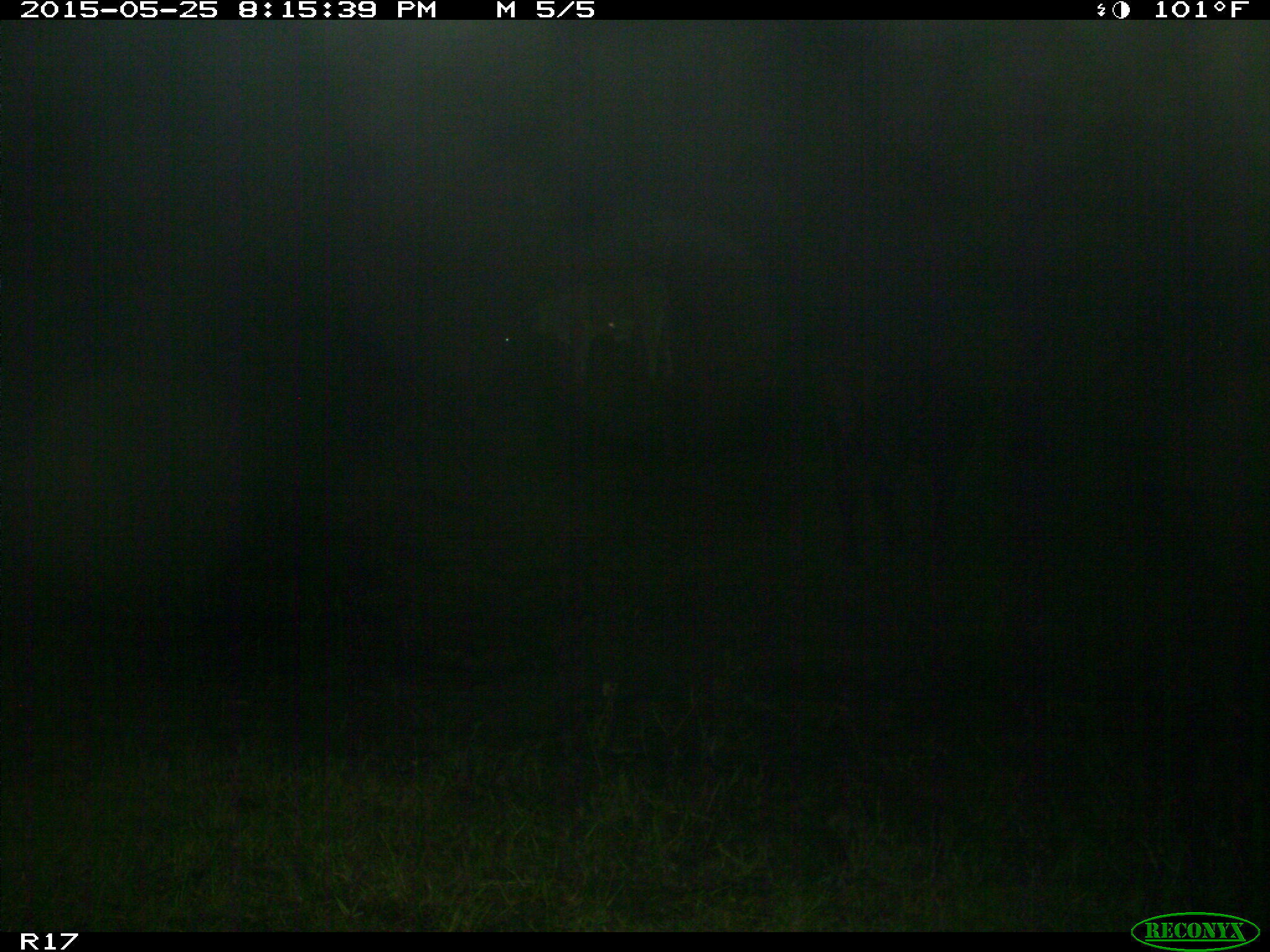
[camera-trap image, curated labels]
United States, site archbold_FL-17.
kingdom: Animalia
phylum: Chordata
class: Mammalia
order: Artiodactyla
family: Bovidae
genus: Bos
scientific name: Bos taurus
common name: domestic cow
Bos taurus (domestic cow).